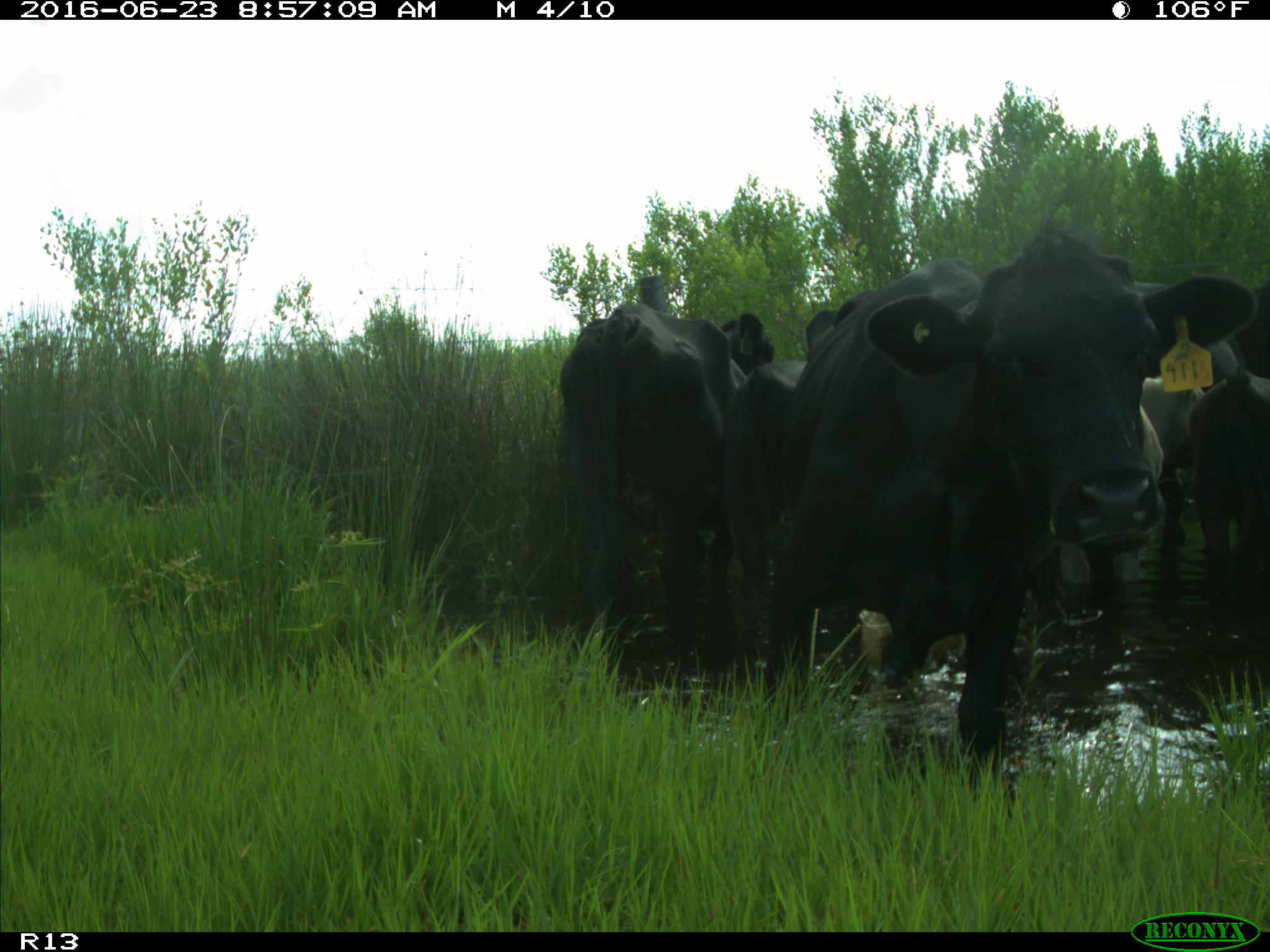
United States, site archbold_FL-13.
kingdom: Animalia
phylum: Chordata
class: Mammalia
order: Artiodactyla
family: Bovidae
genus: Bos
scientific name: Bos taurus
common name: domestic cow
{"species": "Bos taurus (domestic cow)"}